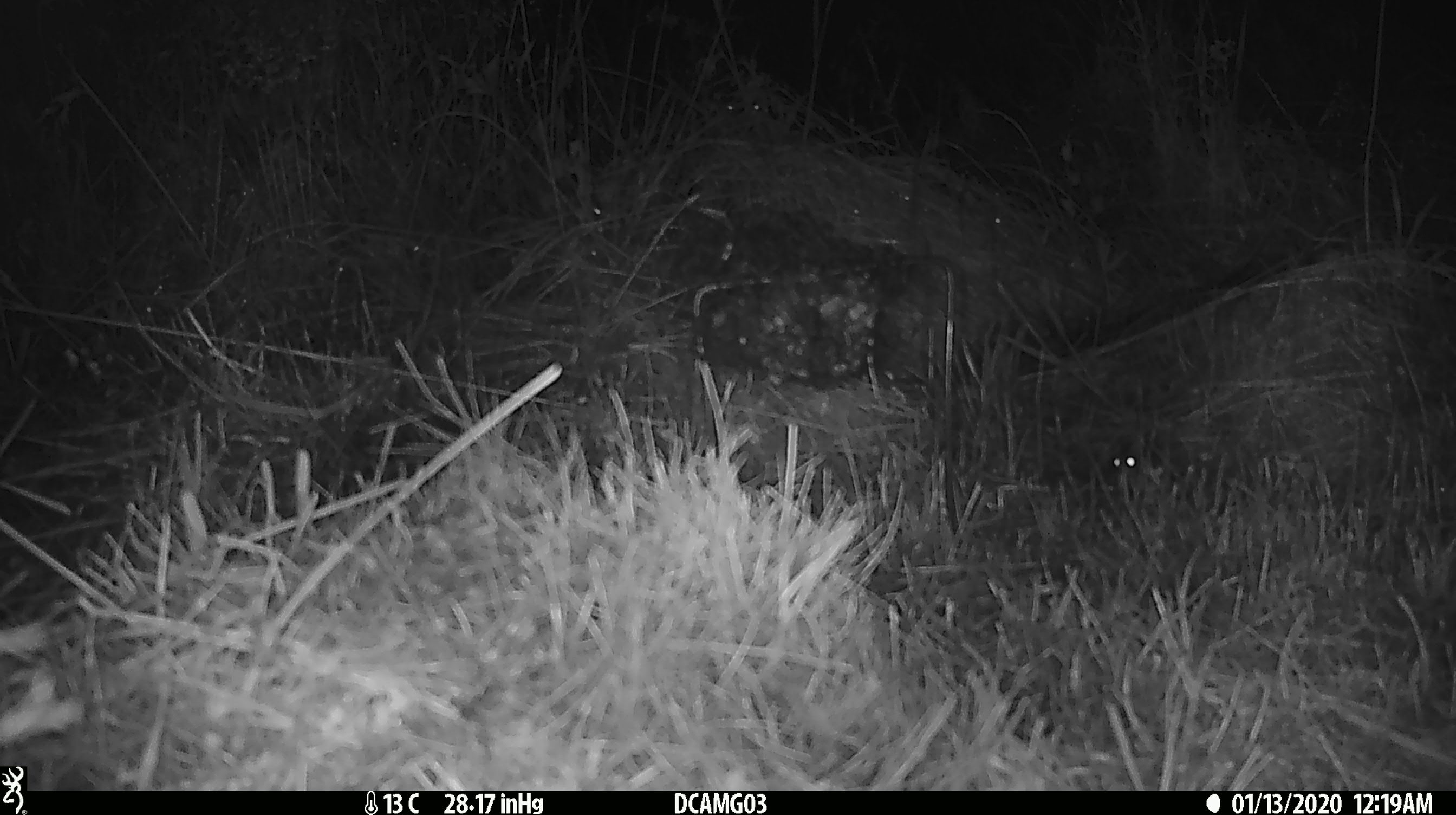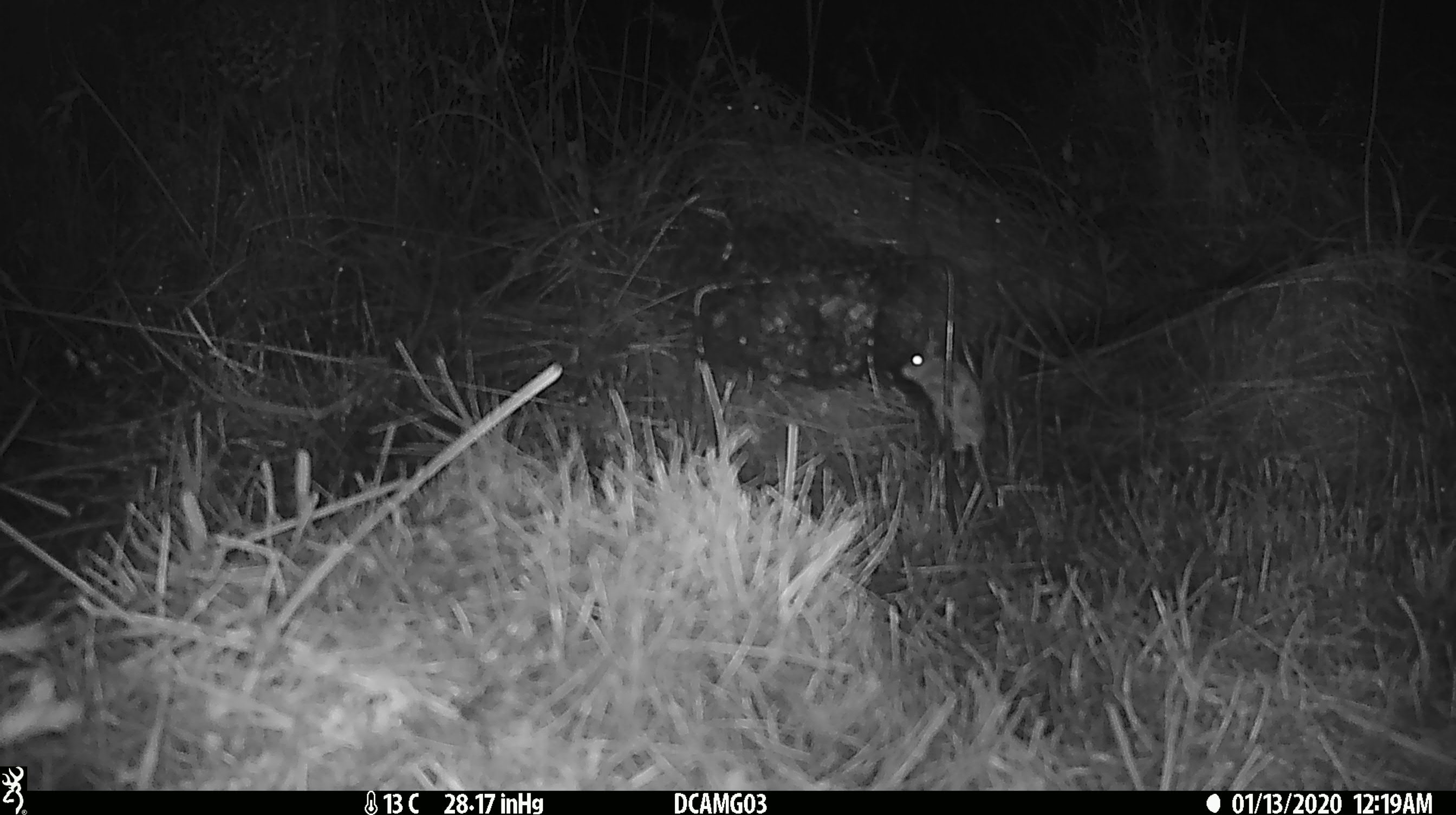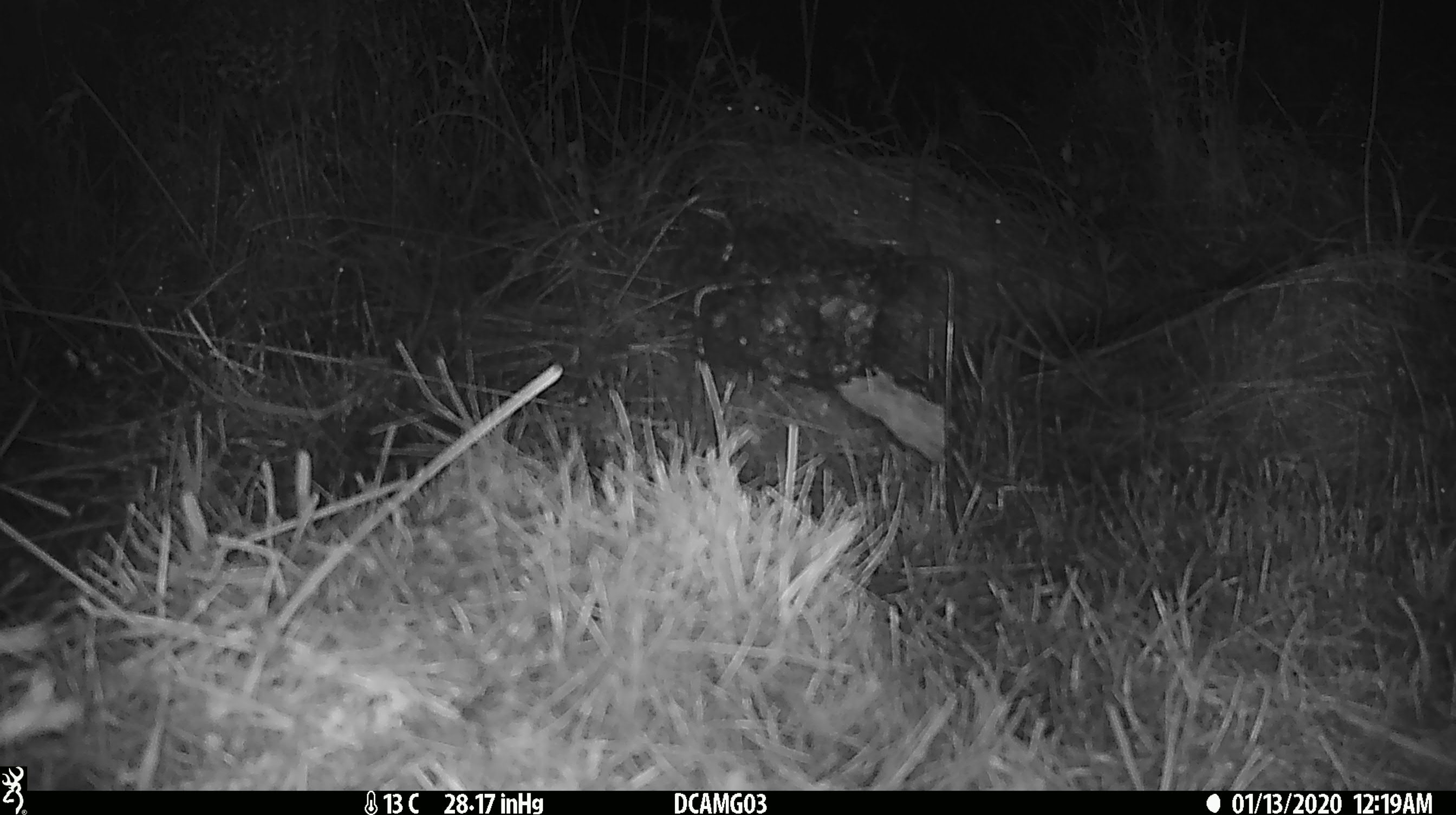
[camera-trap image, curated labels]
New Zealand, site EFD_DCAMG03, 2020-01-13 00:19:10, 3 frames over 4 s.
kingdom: Animalia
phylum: Chordata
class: Mammalia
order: Rodentia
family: Muridae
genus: Mus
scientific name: Mus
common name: mouse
Mouse (Mus).